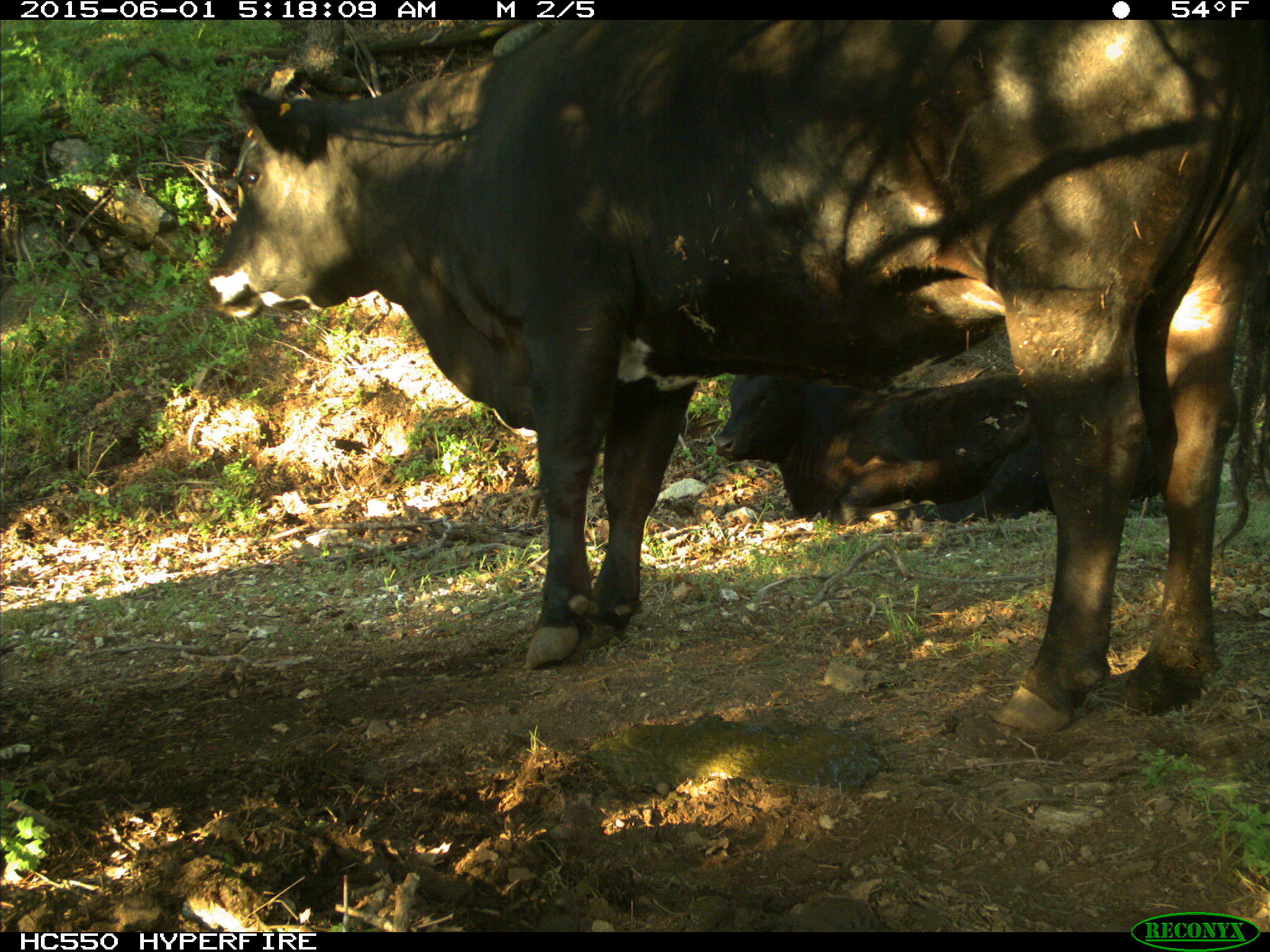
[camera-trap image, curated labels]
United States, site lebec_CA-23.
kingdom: Animalia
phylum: Chordata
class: Mammalia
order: Artiodactyla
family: Bovidae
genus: Bos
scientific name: Bos taurus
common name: domestic cow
Bos taurus (domestic cow).